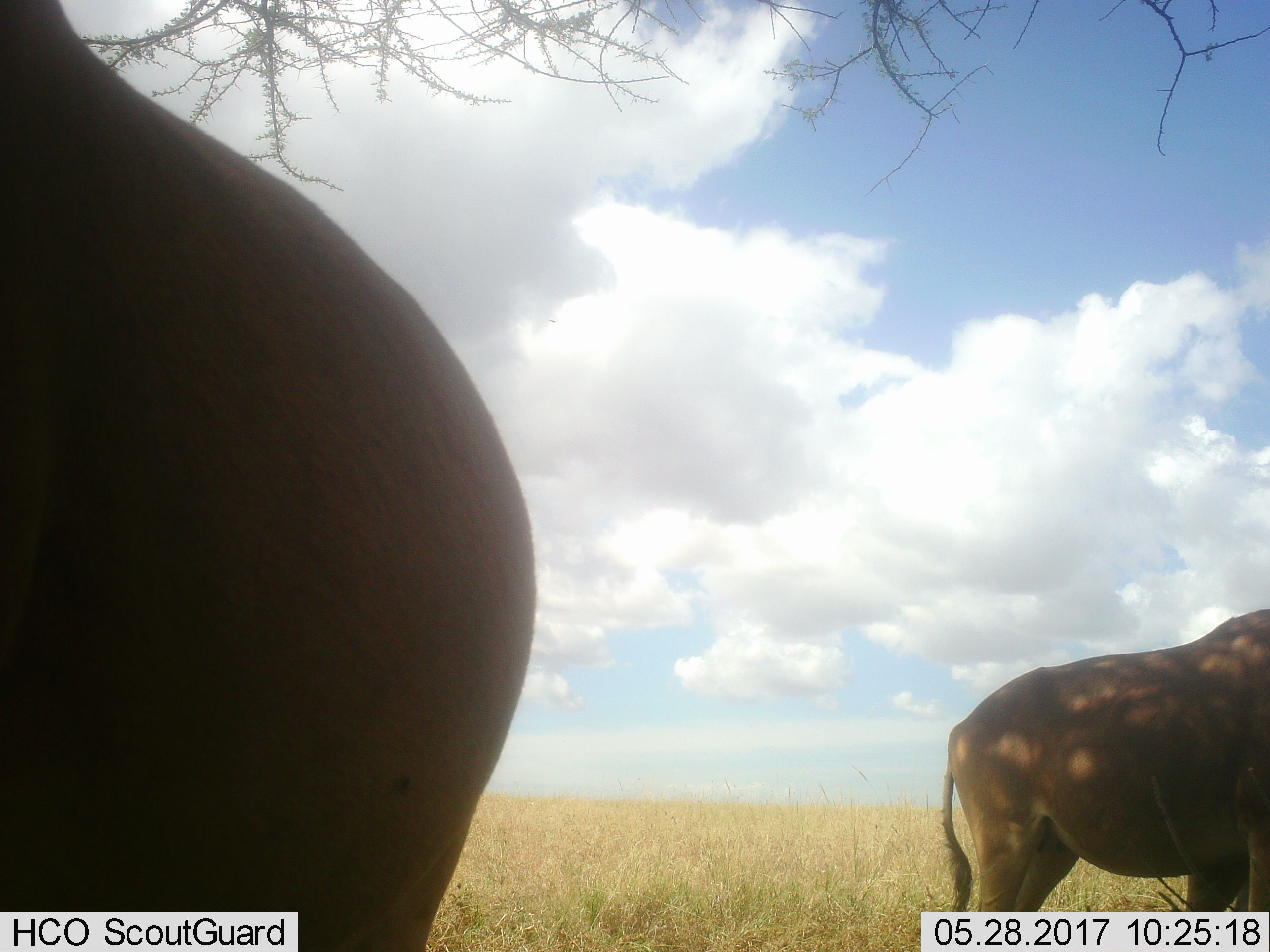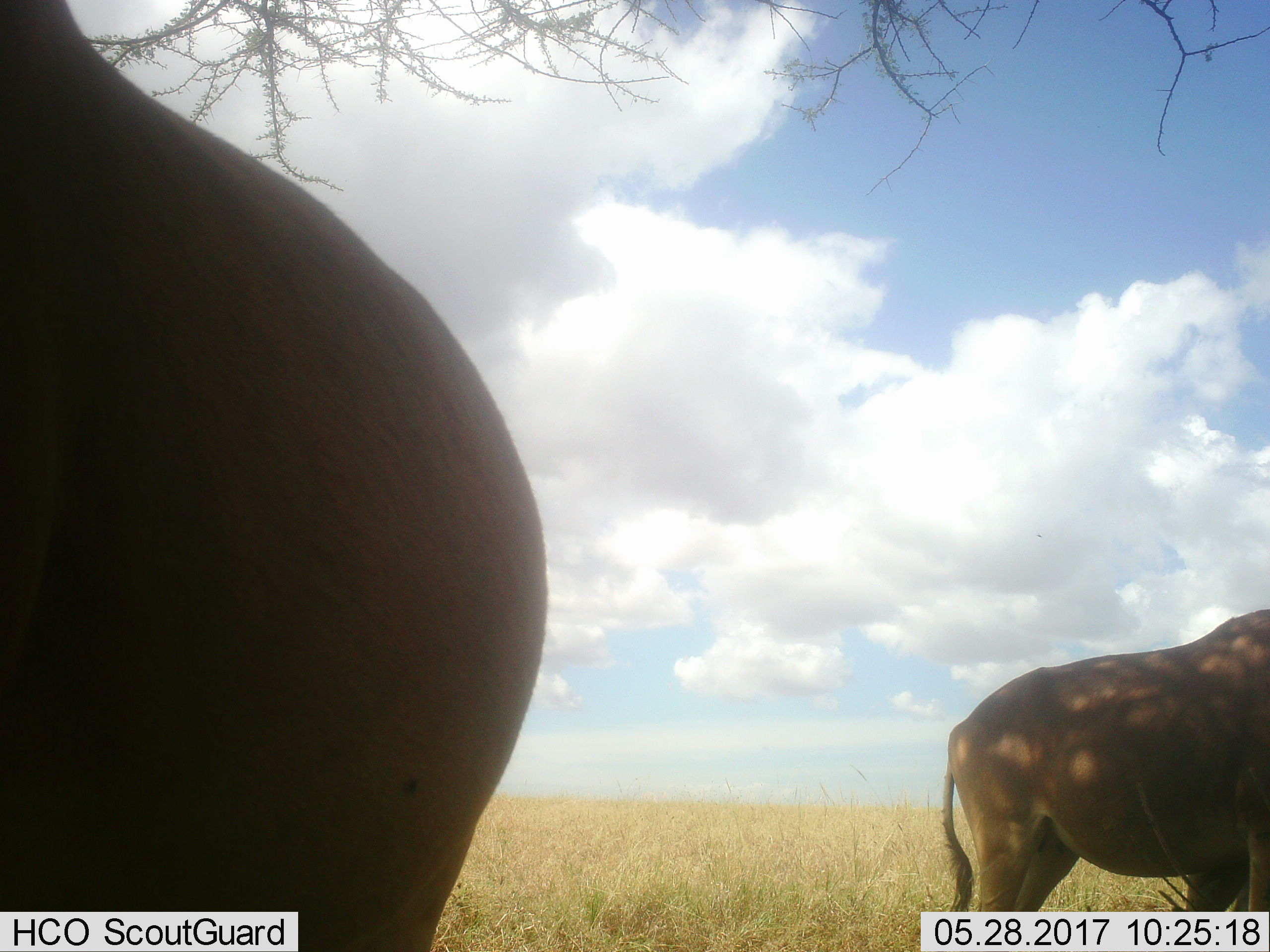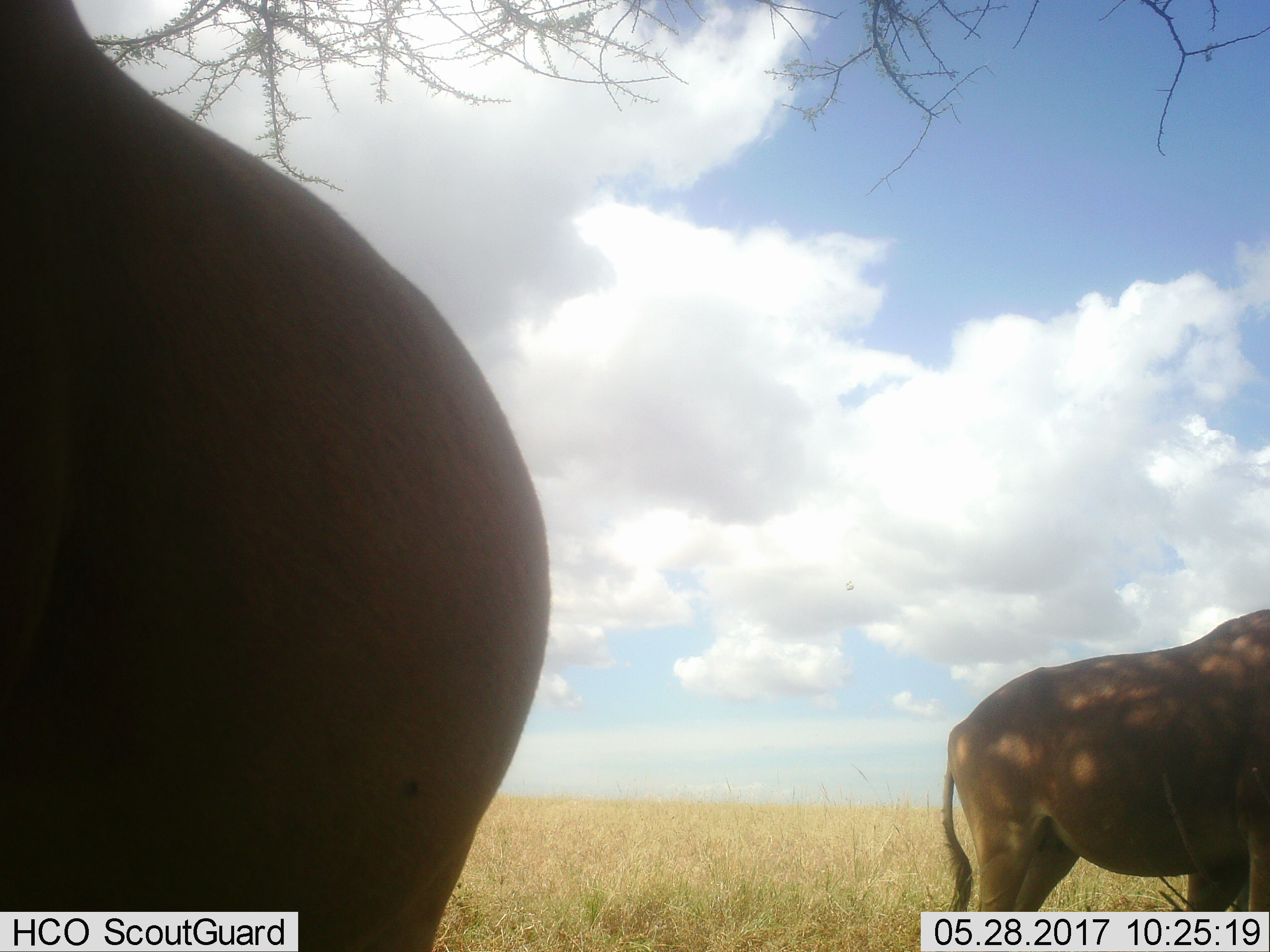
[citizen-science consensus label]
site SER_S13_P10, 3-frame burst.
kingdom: Animalia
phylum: Chordata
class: Mammalia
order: Artiodactyla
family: Bovidae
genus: Alcelaphus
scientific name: Alcelaphus buselaphus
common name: hartebeest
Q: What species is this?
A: Hartebeest (Alcelaphus buselaphus).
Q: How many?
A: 2.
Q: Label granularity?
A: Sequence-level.